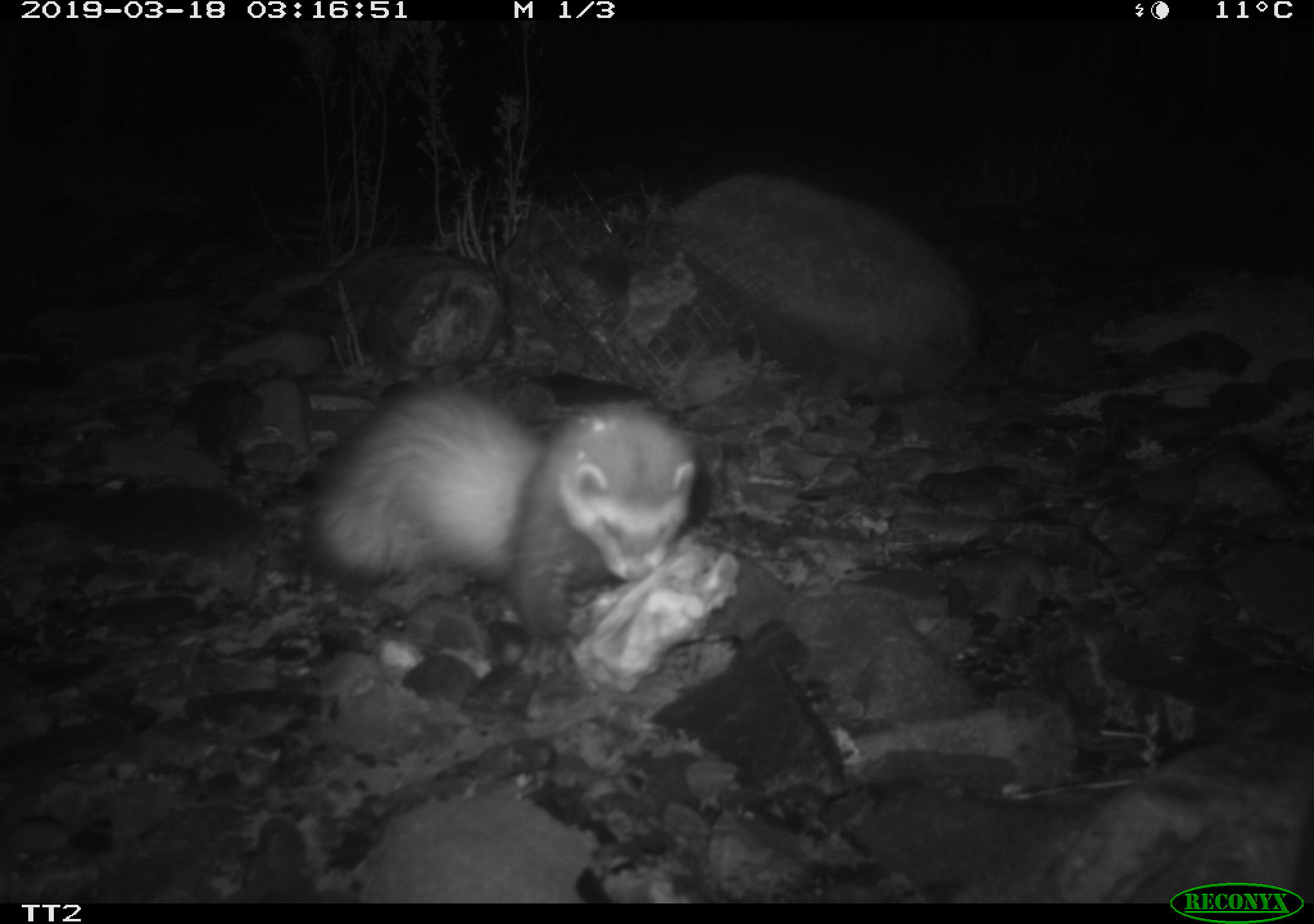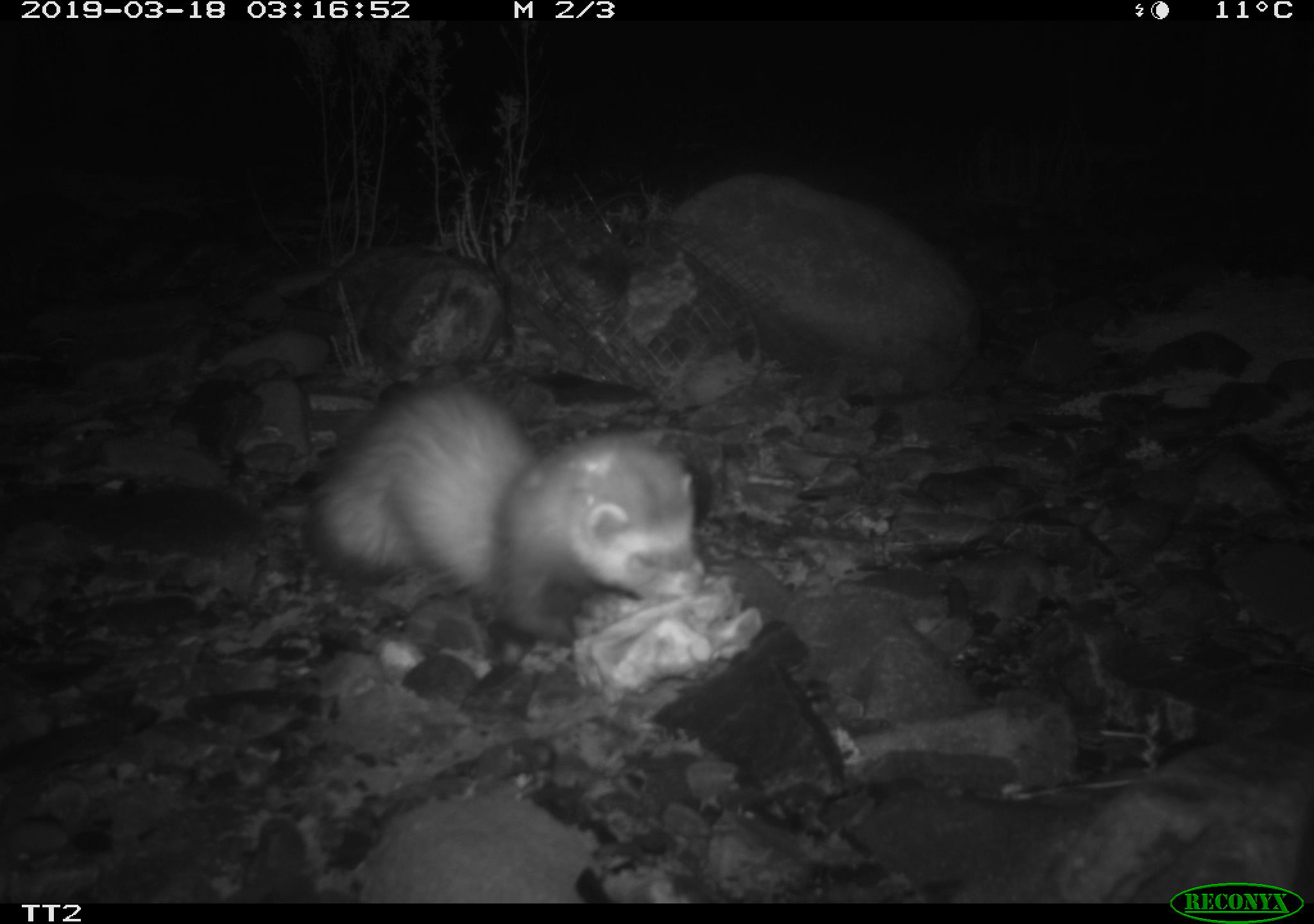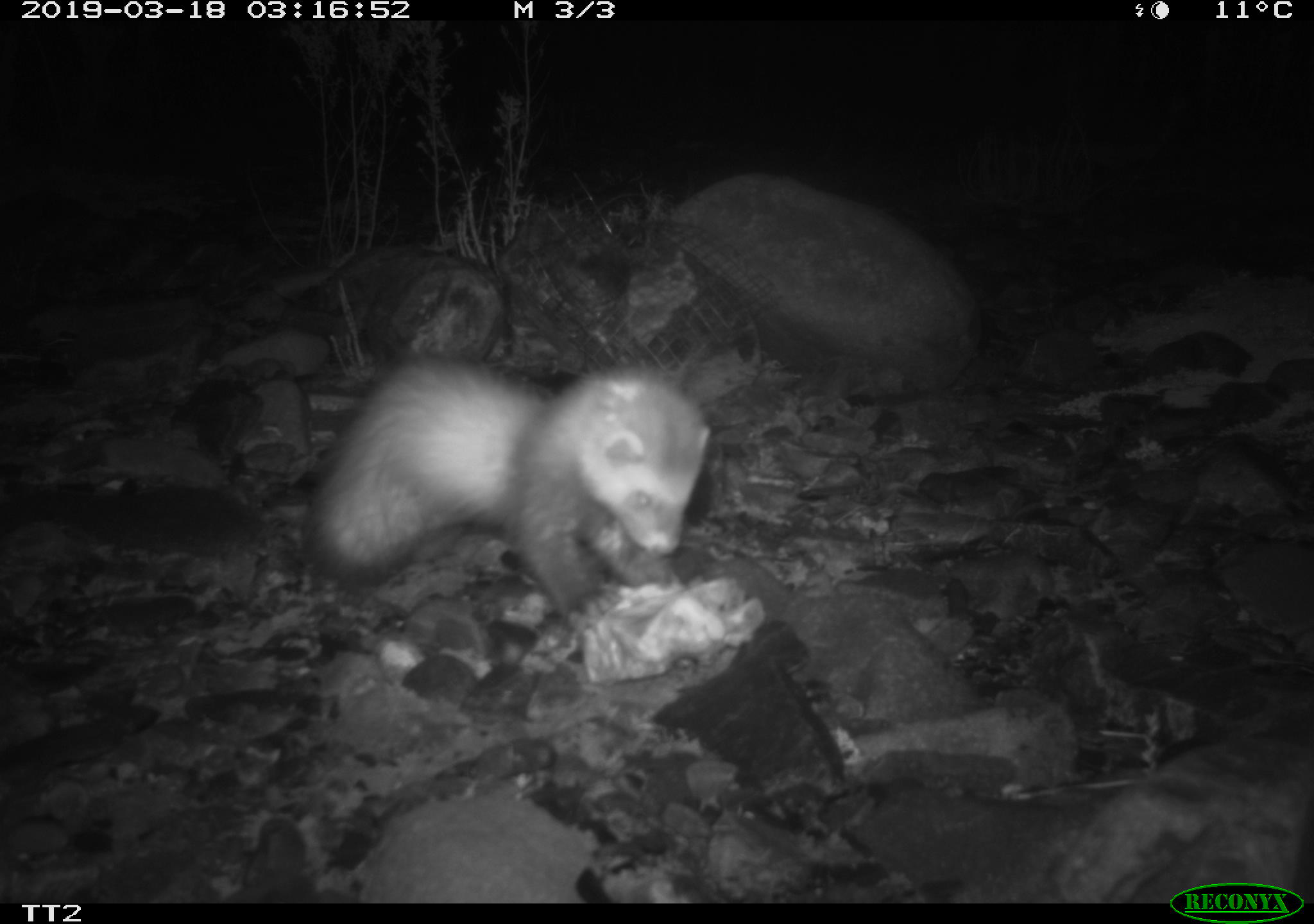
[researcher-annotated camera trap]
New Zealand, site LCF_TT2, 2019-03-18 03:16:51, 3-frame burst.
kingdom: Animalia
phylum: Chordata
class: Mammalia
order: Carnivora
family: Mustelidae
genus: Mustela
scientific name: Mustela furo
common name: ferret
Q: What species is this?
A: Ferret (Mustela furo).